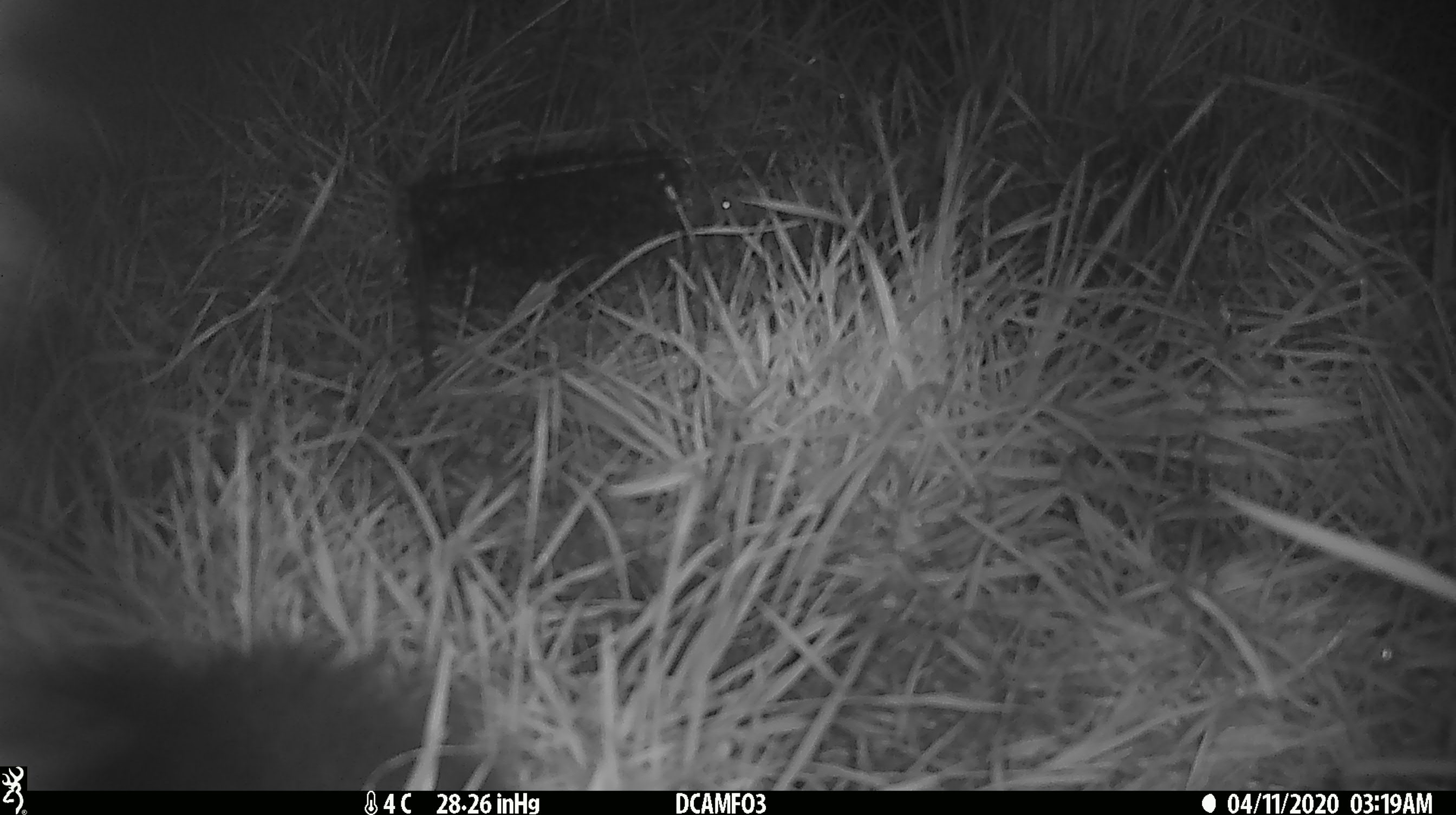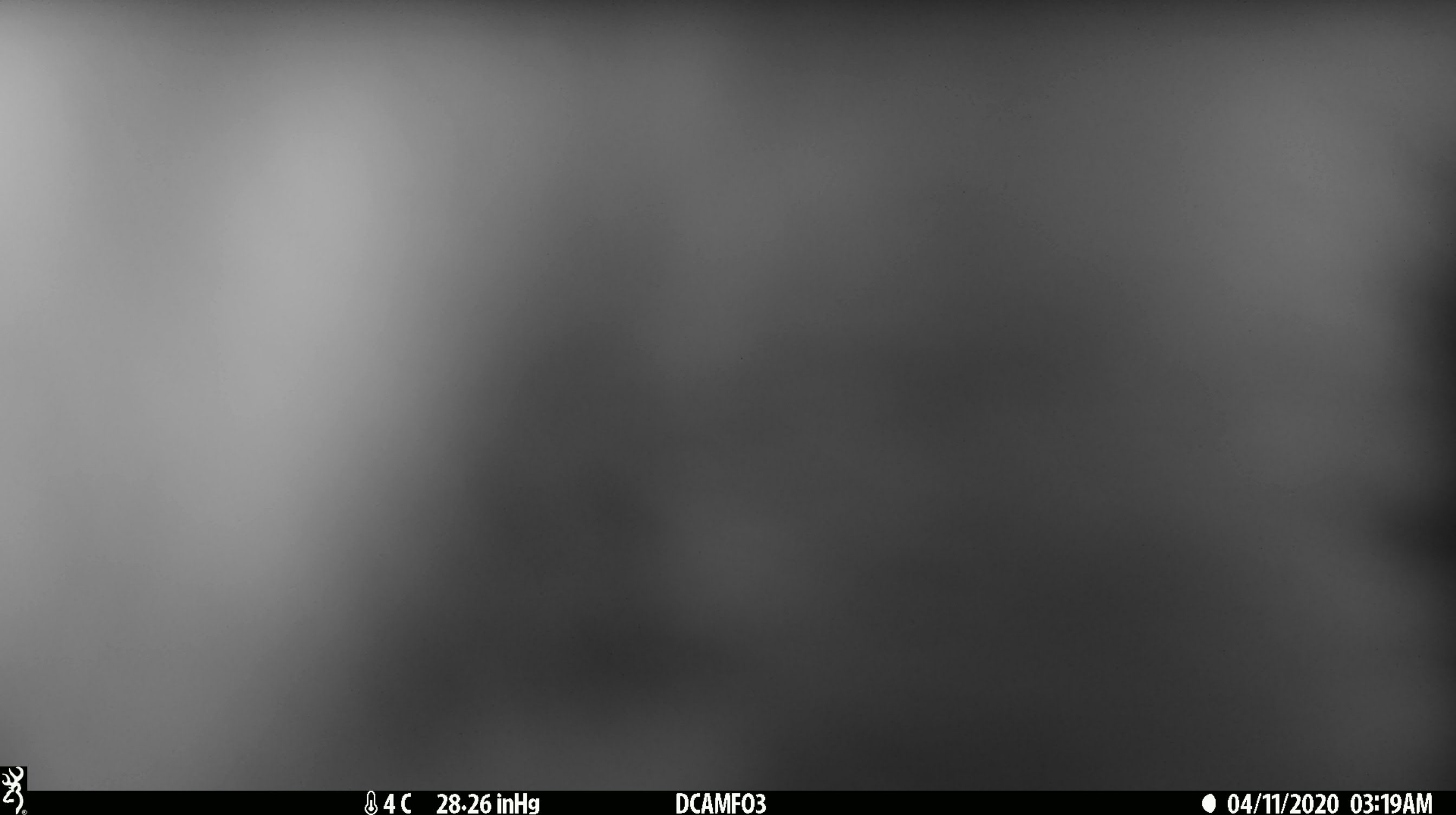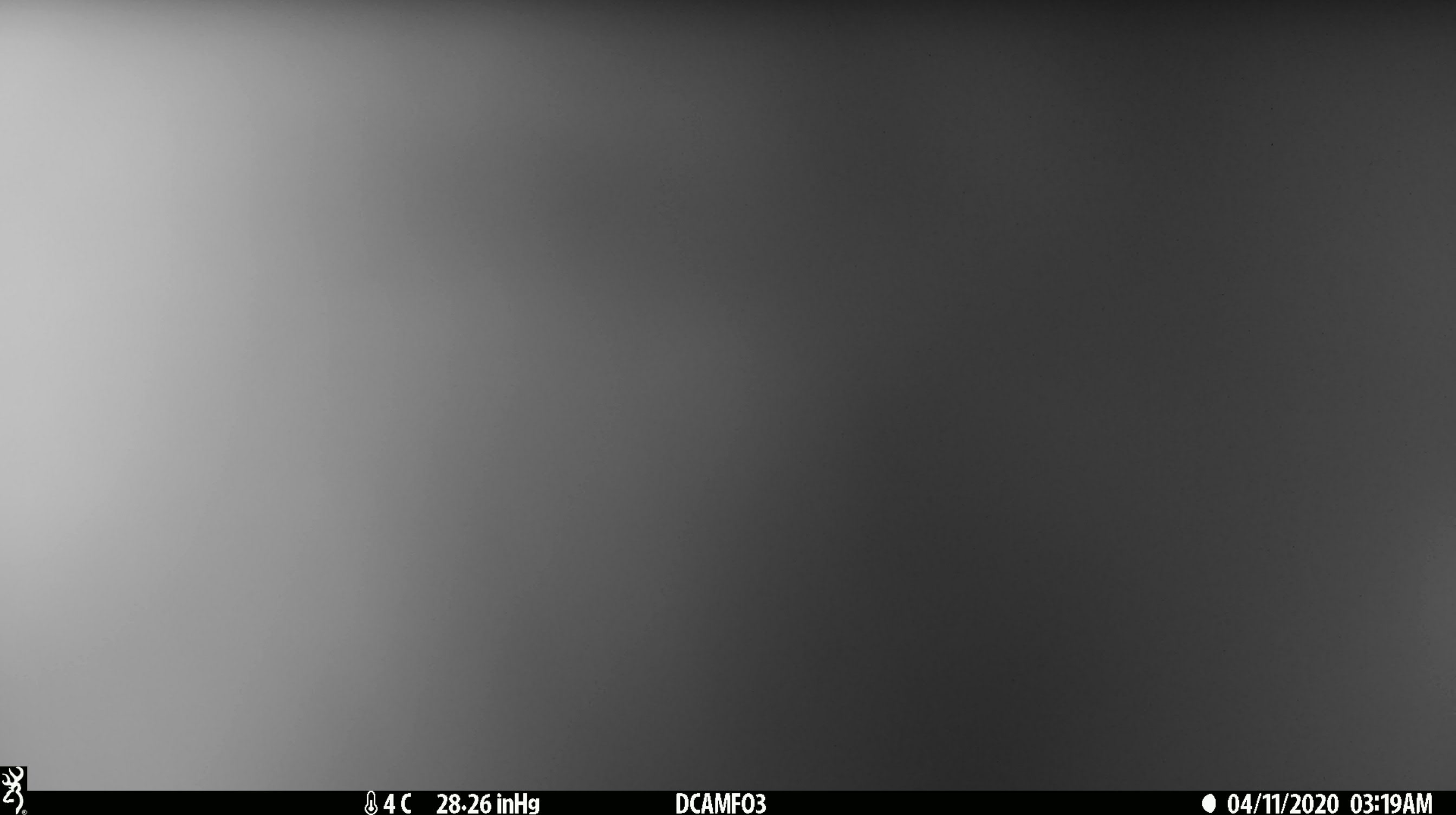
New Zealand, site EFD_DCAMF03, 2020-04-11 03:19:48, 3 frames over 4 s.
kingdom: Animalia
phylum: Chordata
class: Mammalia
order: Diprotodontia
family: Phalangeridae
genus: Trichosurus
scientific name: Trichosurus vulpecula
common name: common brushtail possum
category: possum